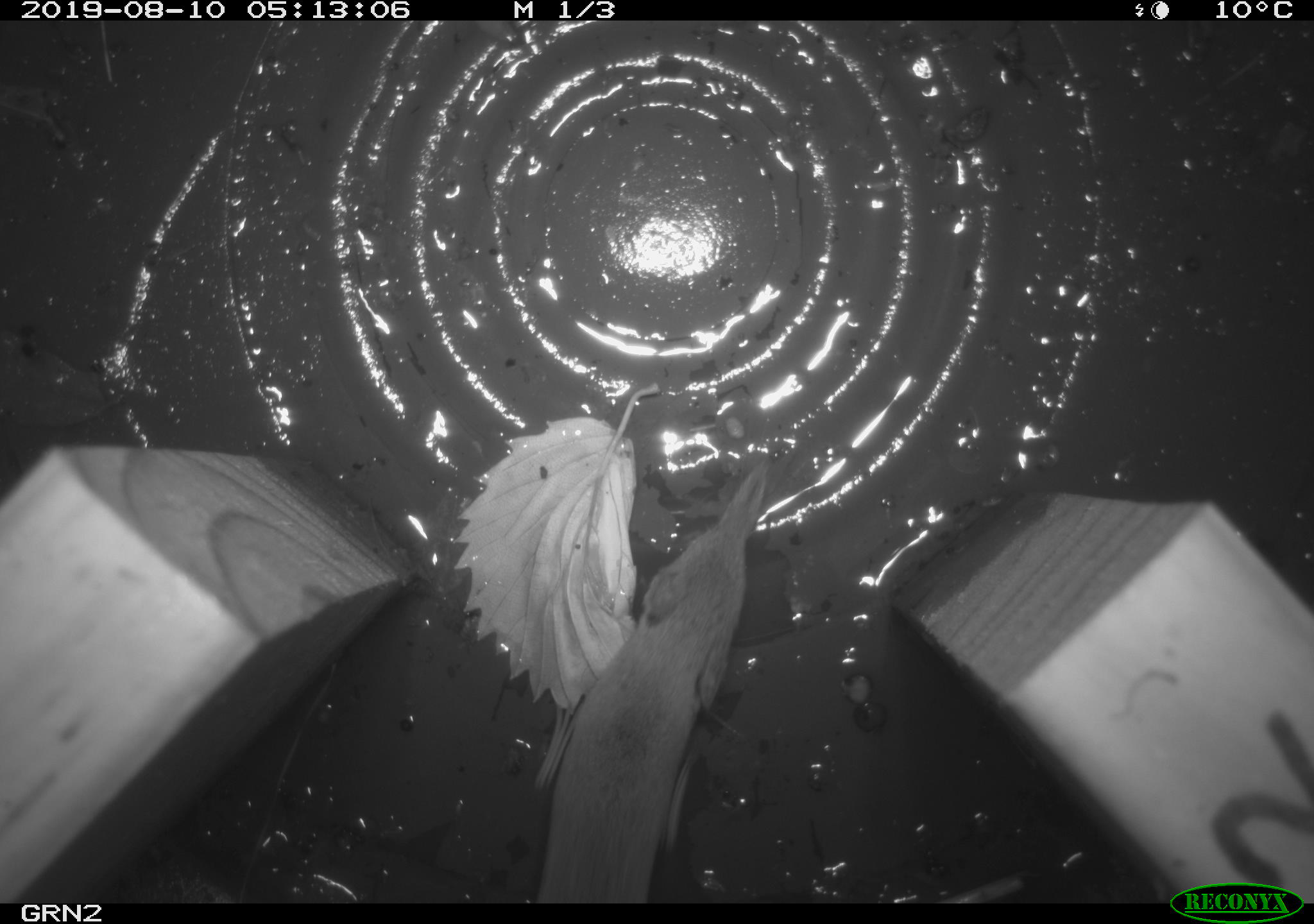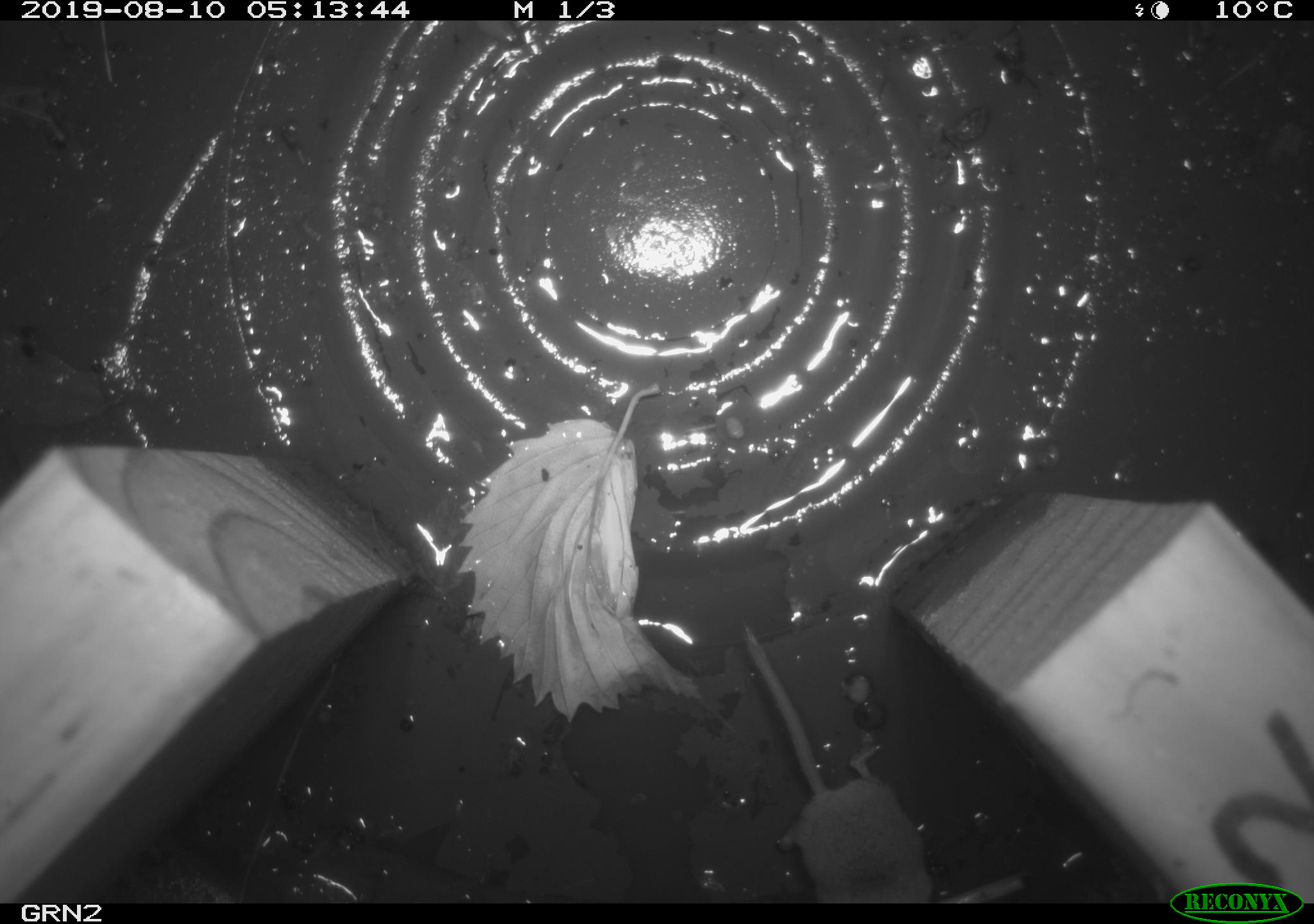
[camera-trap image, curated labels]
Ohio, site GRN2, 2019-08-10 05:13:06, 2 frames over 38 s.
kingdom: Animalia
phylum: Chordata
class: Mammalia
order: Eulipotyphla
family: Soricidae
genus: Sorex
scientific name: Sorex cinereus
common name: masked shrew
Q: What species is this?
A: Masked shrew (Sorex cinereus).